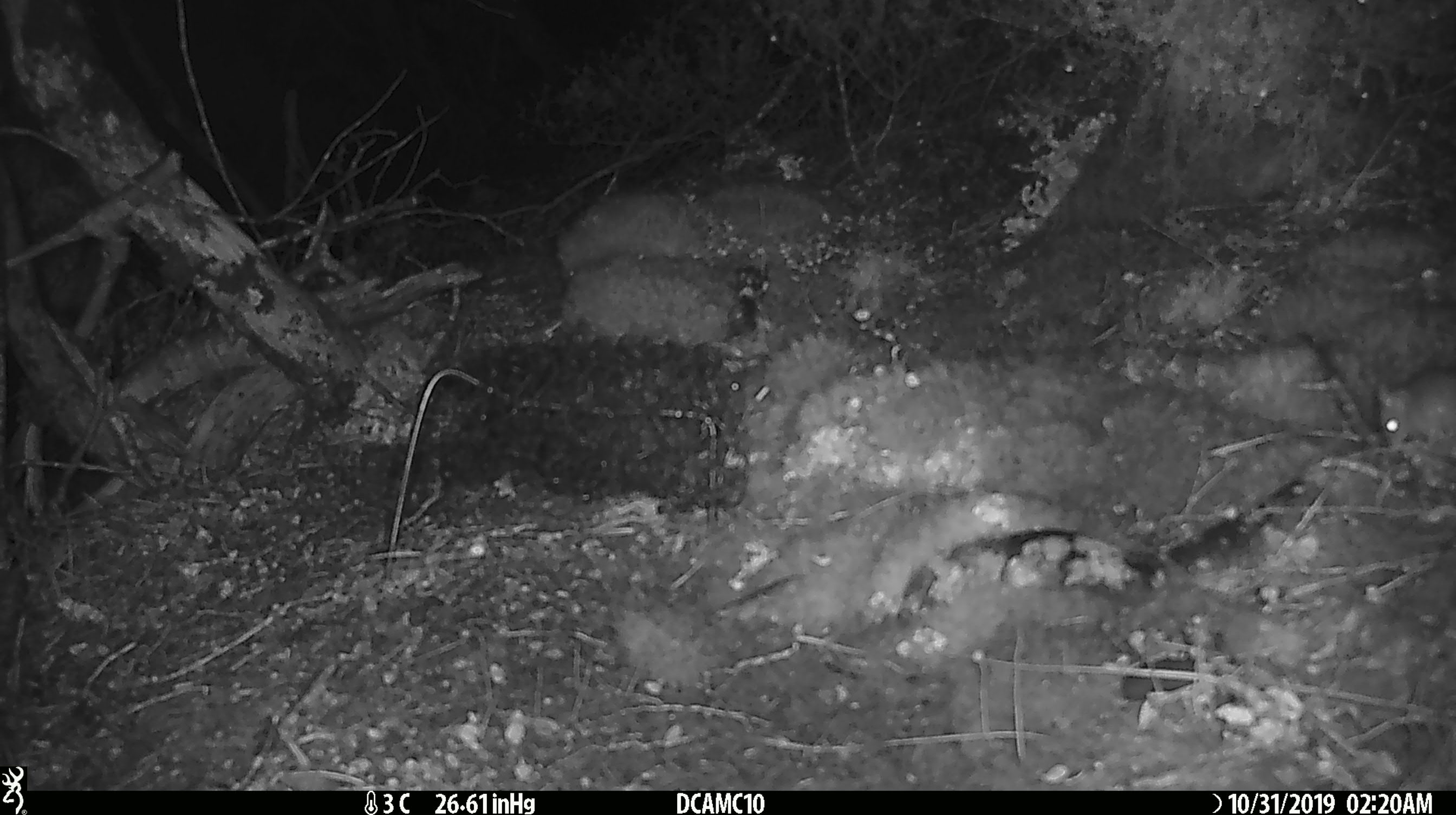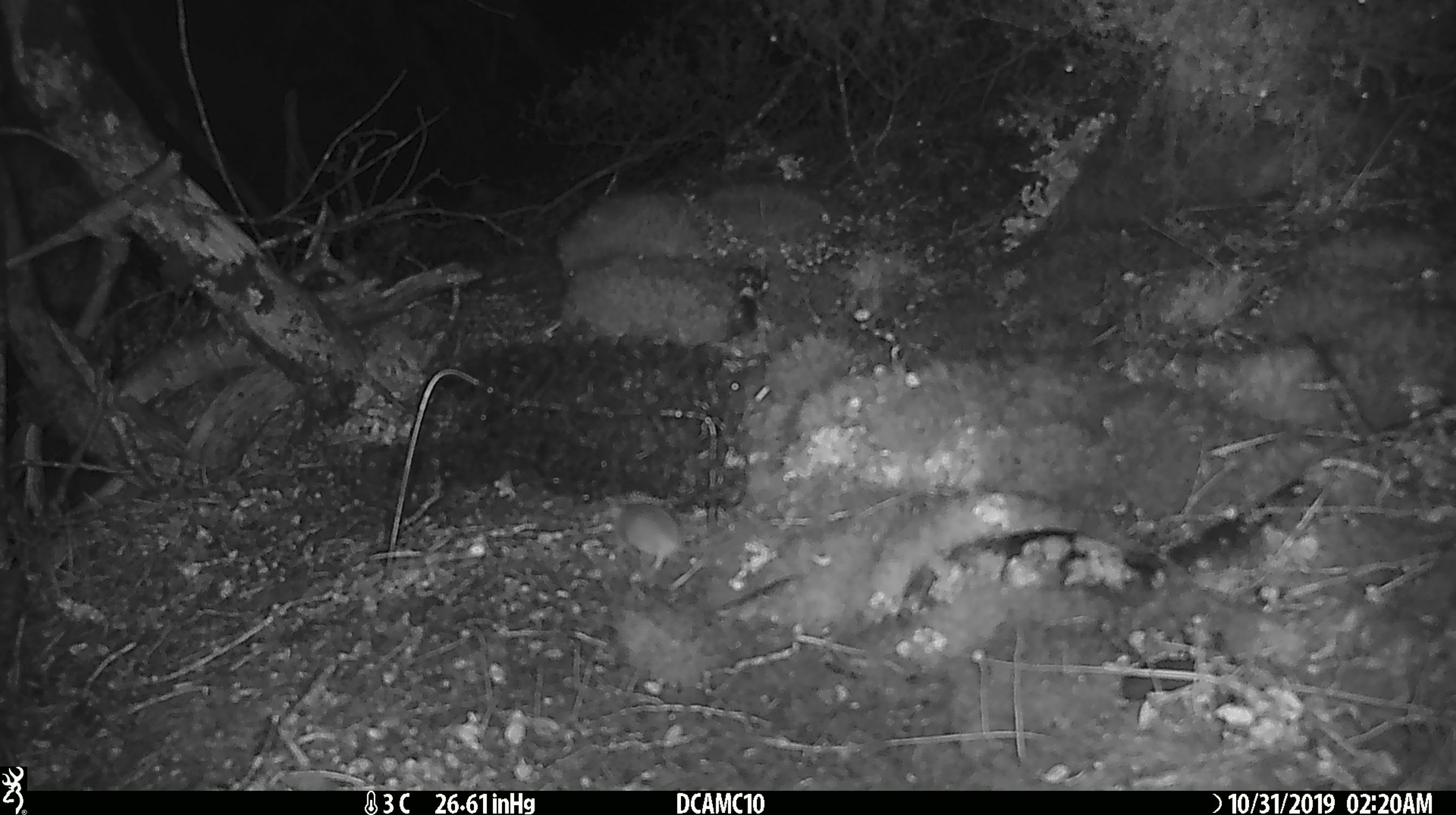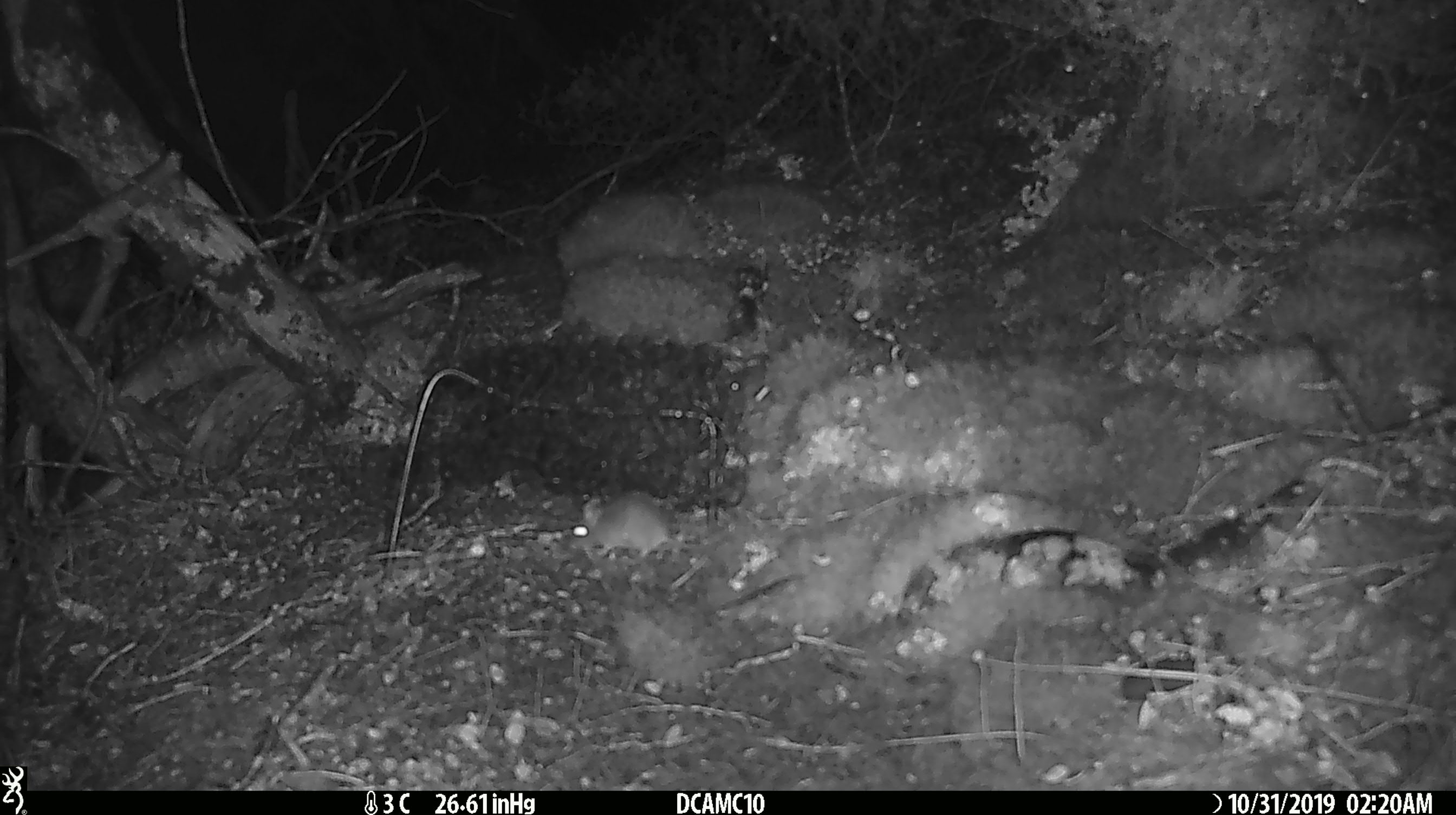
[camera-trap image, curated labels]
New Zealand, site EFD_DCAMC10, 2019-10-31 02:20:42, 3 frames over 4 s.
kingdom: Animalia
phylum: Chordata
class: Mammalia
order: Rodentia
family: Muridae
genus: Mus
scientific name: Mus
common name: mouse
Mouse (Mus).